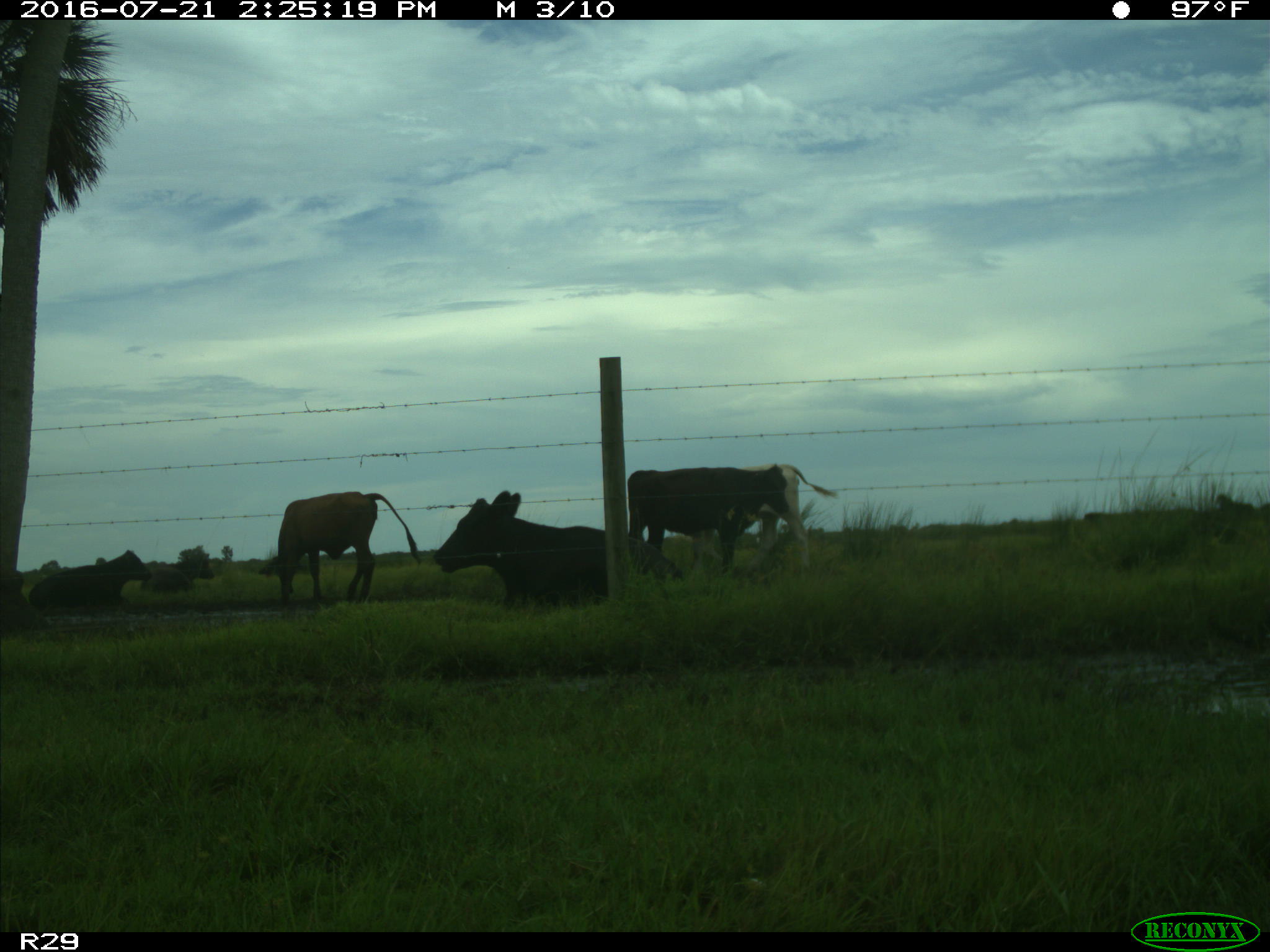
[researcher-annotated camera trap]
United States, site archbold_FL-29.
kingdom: Animalia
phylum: Chordata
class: Mammalia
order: Artiodactyla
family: Bovidae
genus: Bos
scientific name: Bos taurus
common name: domestic cow